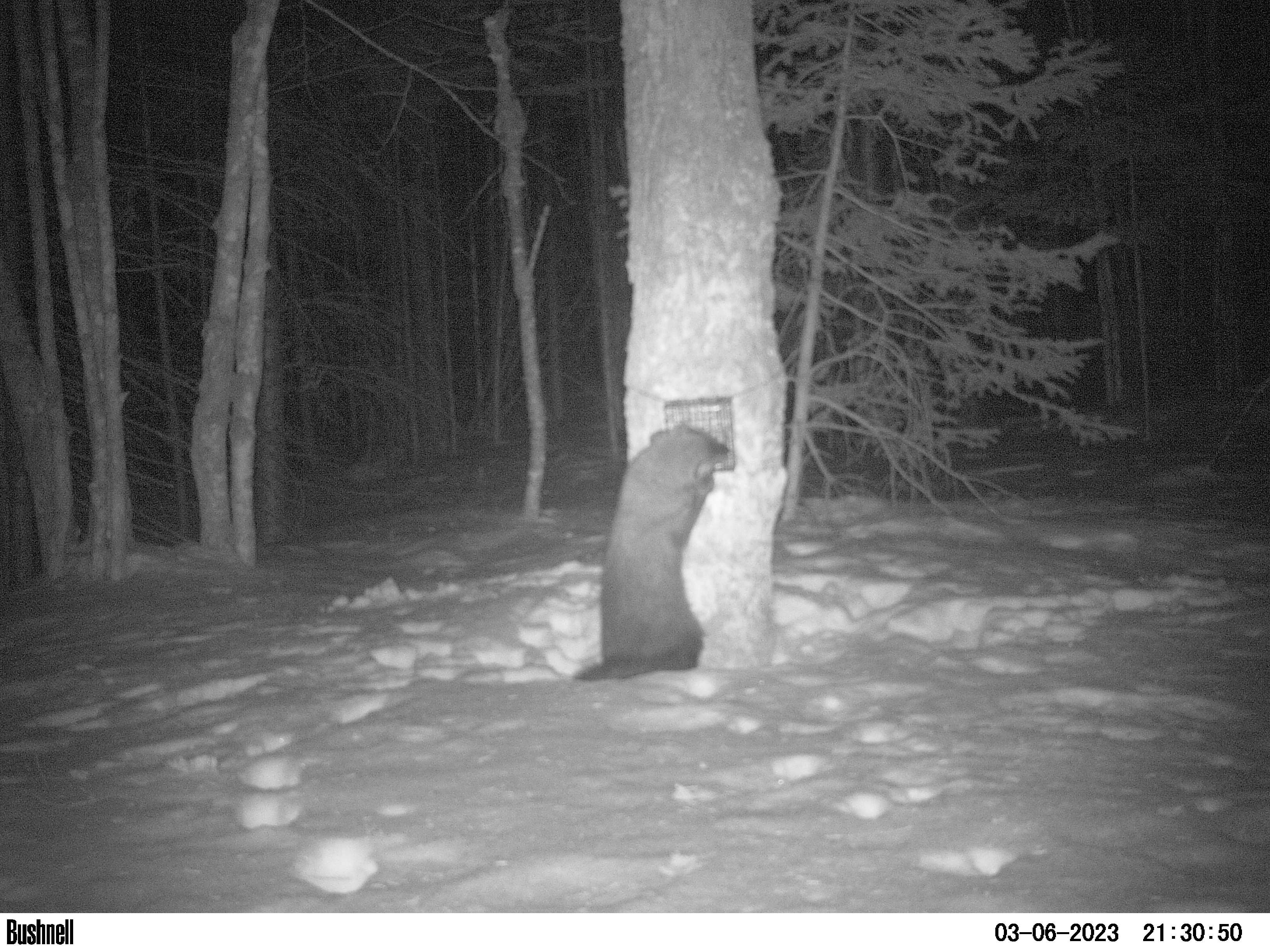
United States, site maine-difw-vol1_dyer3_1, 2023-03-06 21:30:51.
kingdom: Animalia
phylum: Chordata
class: Mammalia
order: Carnivora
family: Mustelidae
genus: Pekania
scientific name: Pekania pennanti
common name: fisher